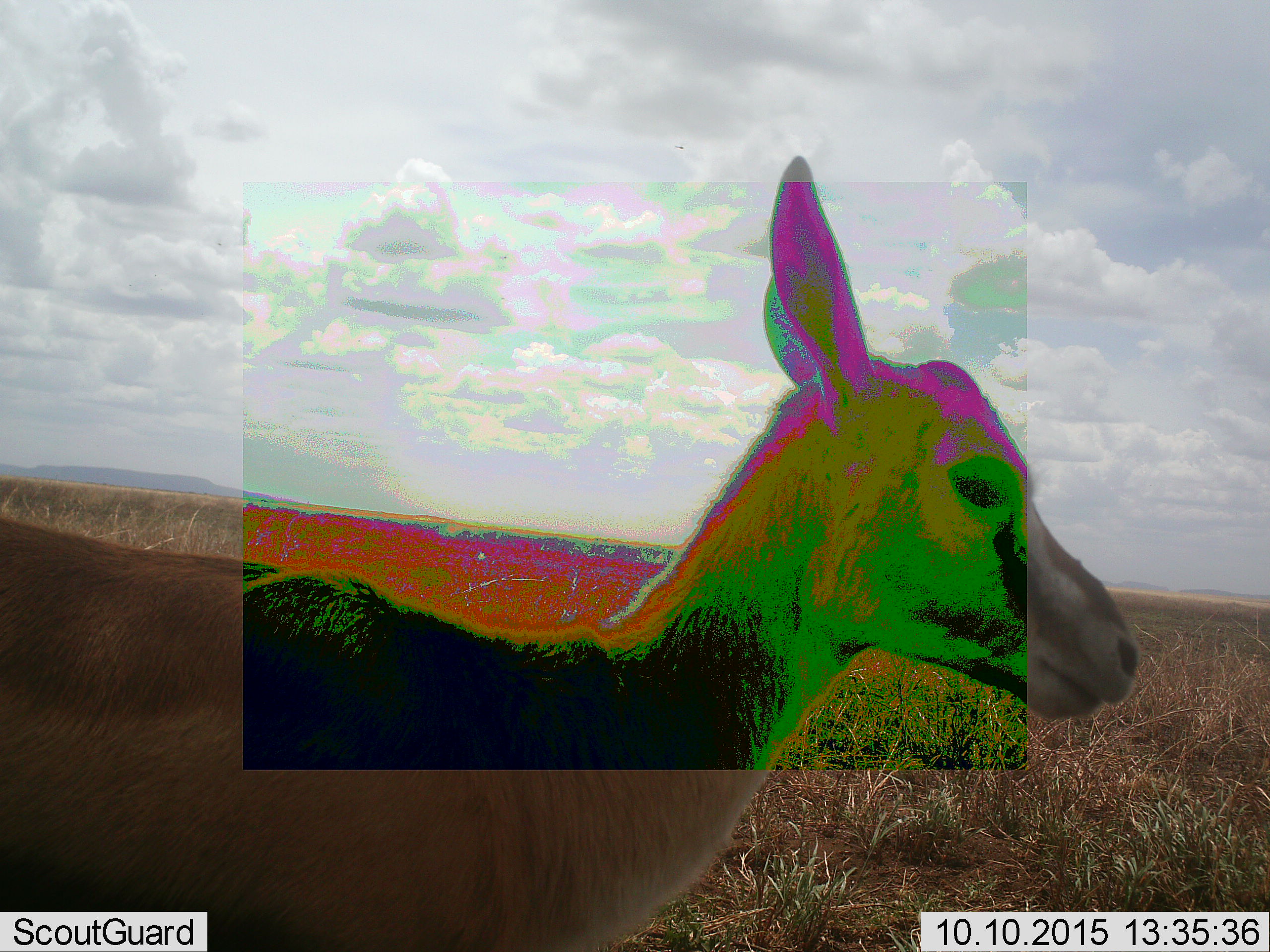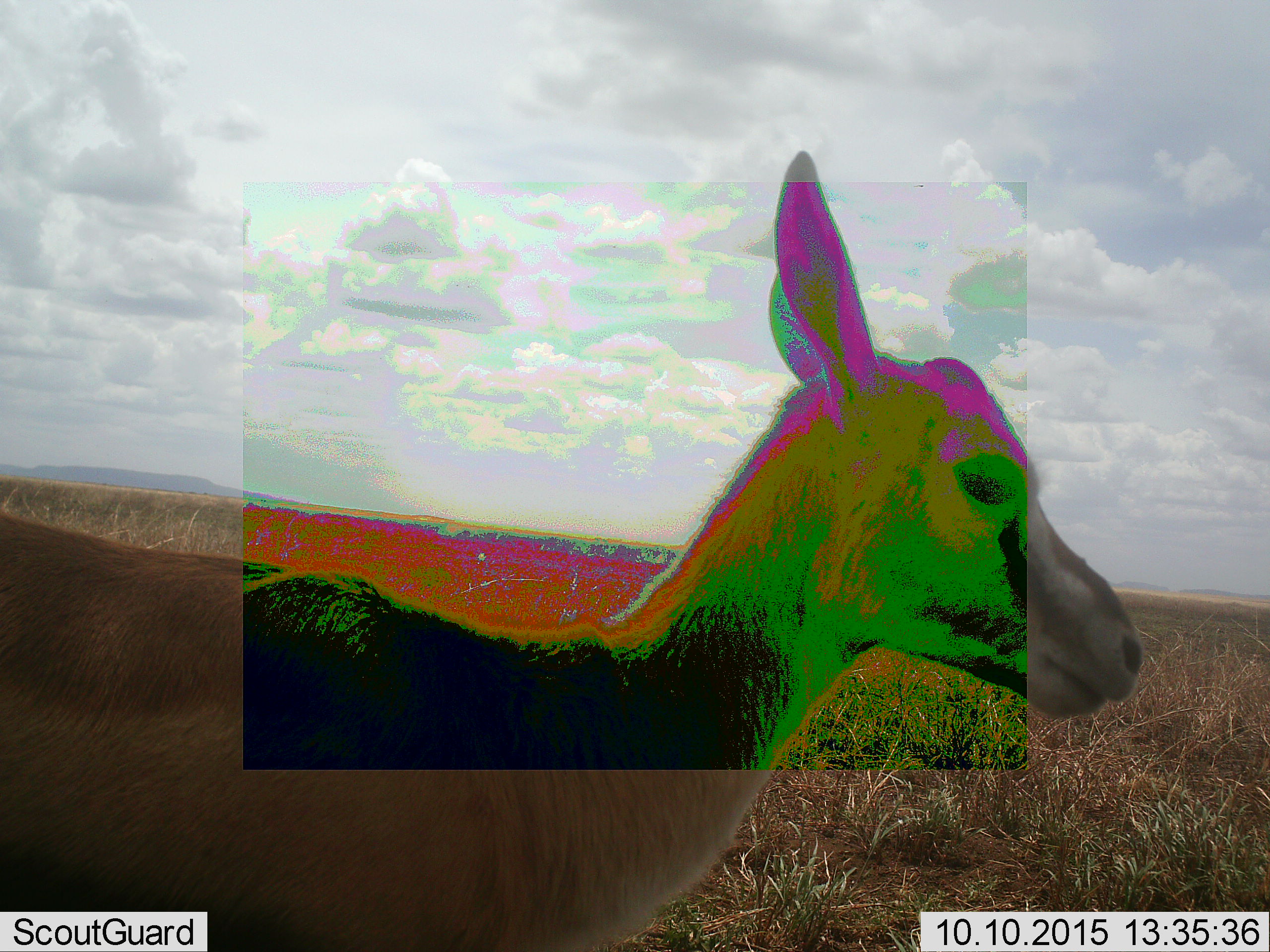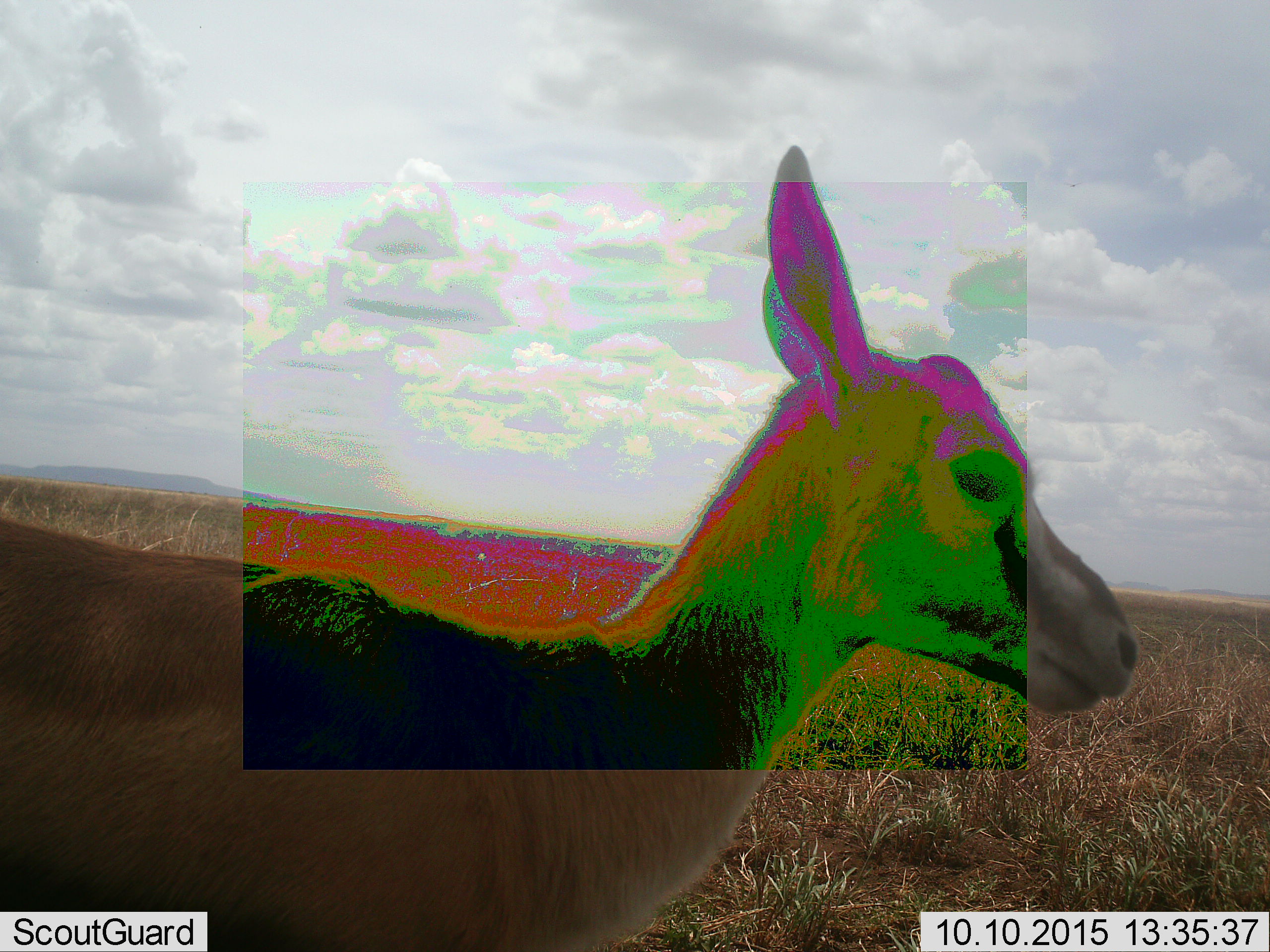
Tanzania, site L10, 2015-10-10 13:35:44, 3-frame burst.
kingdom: Animalia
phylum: Chordata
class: Mammalia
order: Artiodactyla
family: Bovidae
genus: Eudorcas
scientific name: Eudorcas thomsonii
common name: thomson's gazelle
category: gazellethomsons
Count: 1.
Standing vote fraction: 100%.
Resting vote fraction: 12%.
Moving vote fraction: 12%.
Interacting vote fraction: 0%.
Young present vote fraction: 0%.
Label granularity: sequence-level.